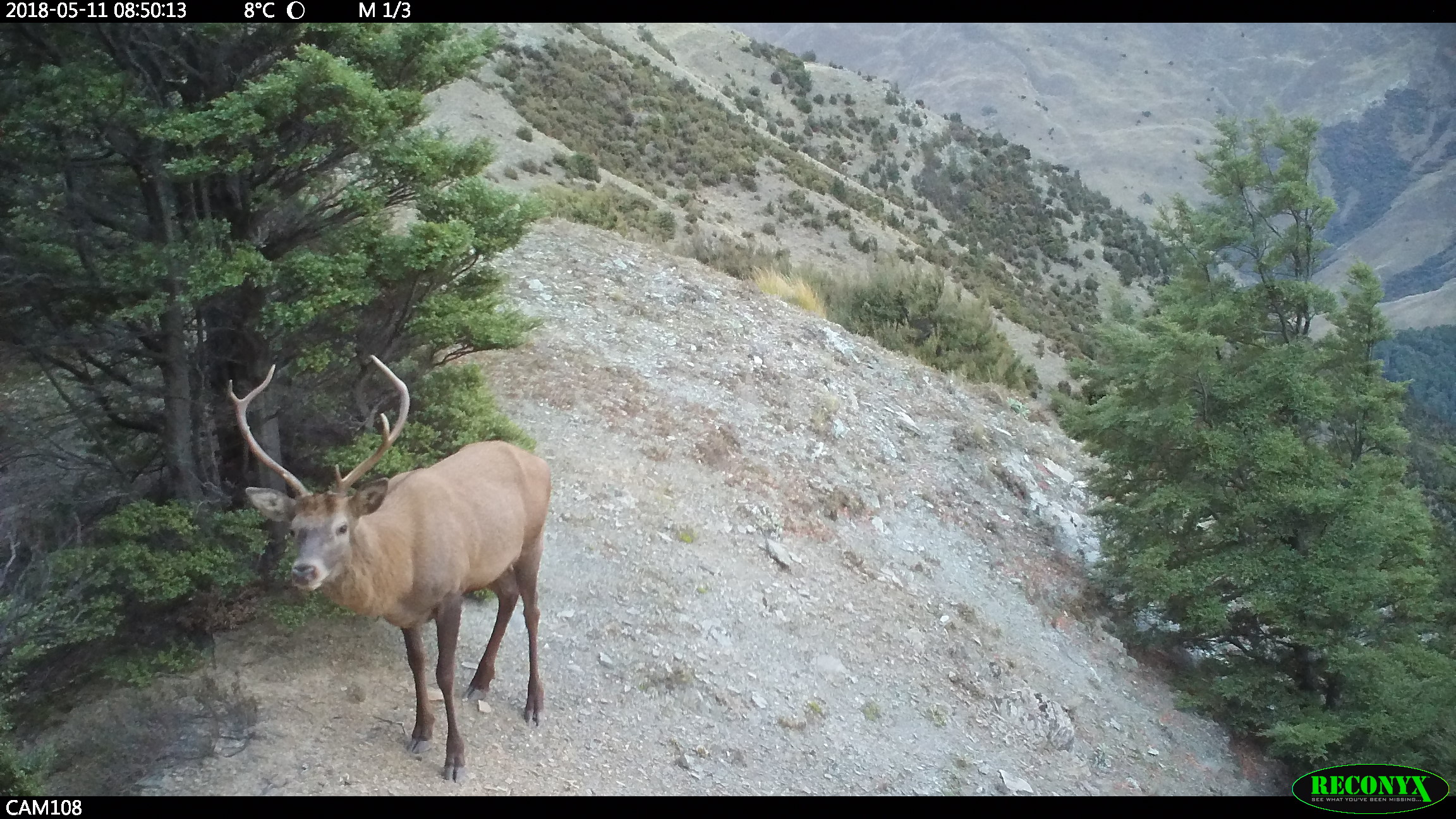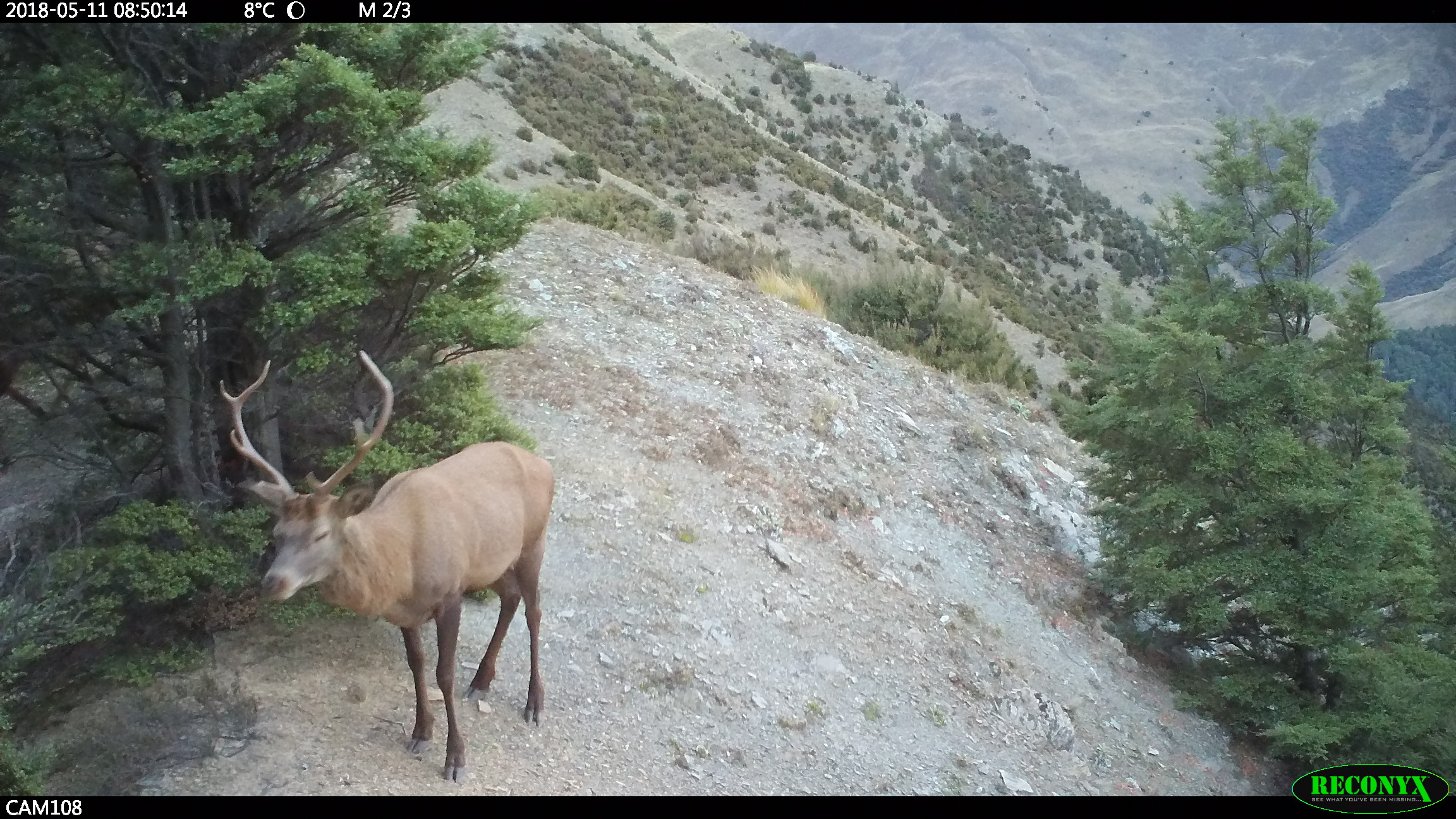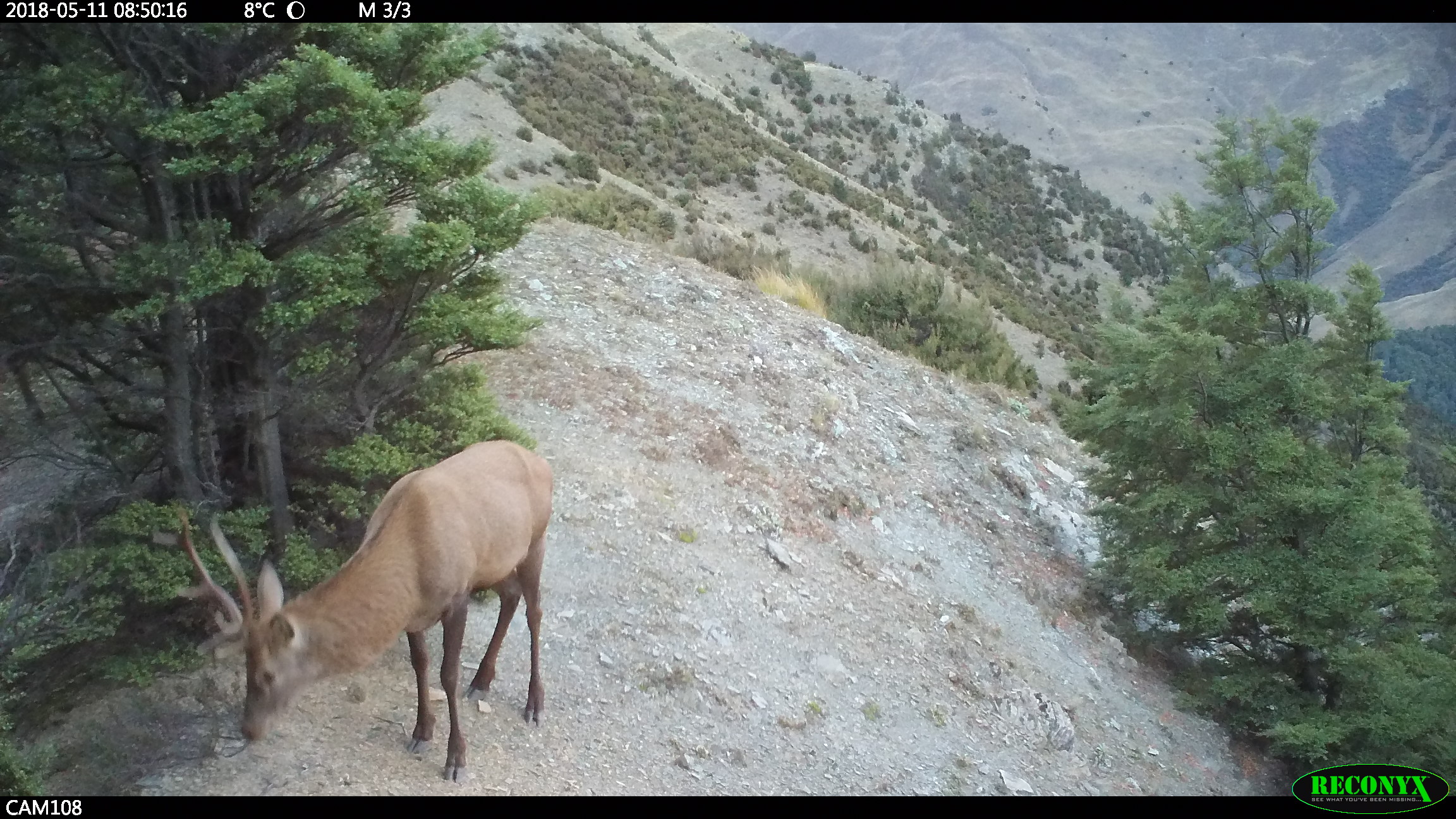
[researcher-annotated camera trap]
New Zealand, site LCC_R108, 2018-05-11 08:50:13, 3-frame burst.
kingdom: Animalia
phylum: Chordata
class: Mammalia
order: Artiodactyla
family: Cervidae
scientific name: Cervidae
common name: deer